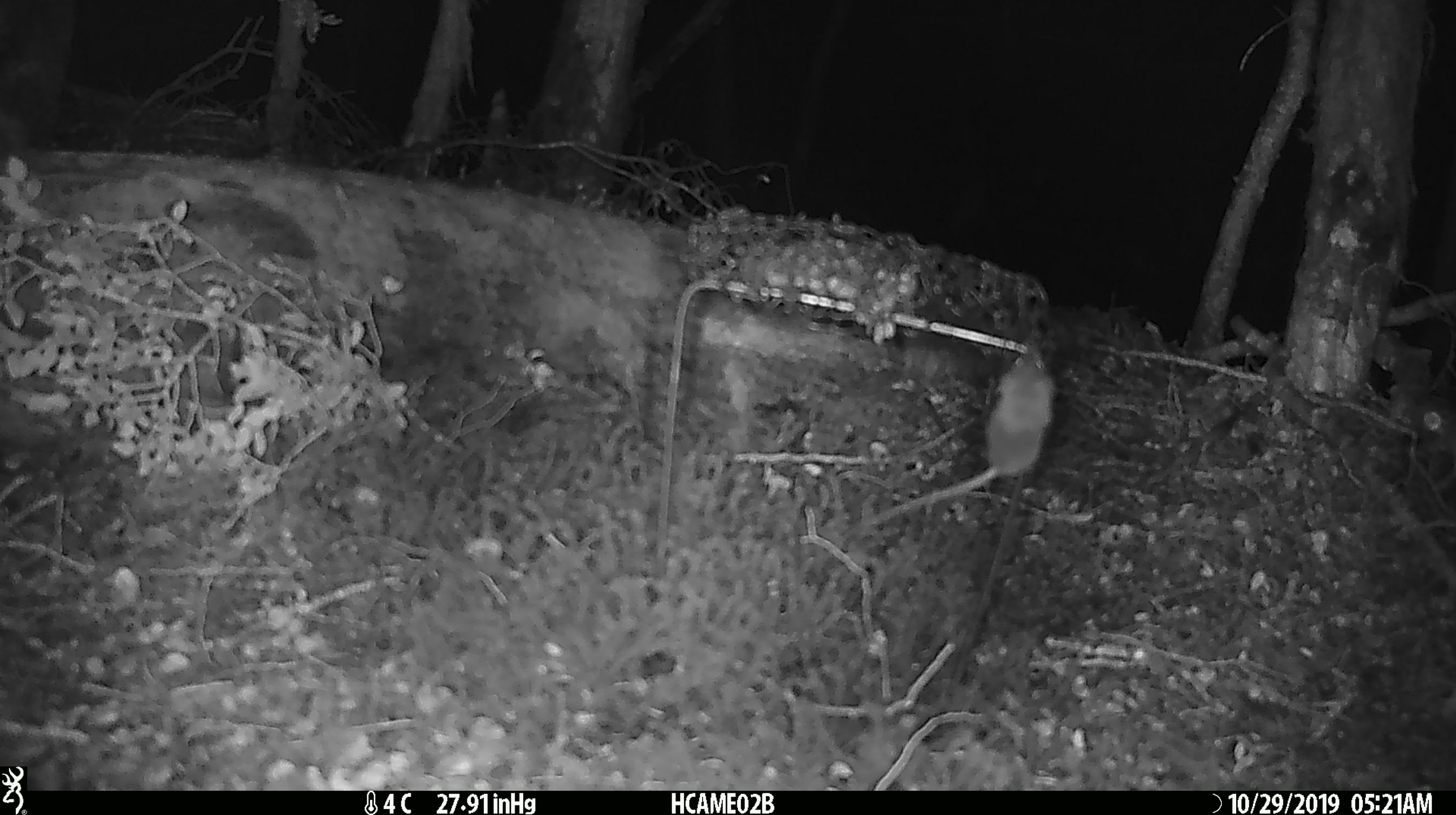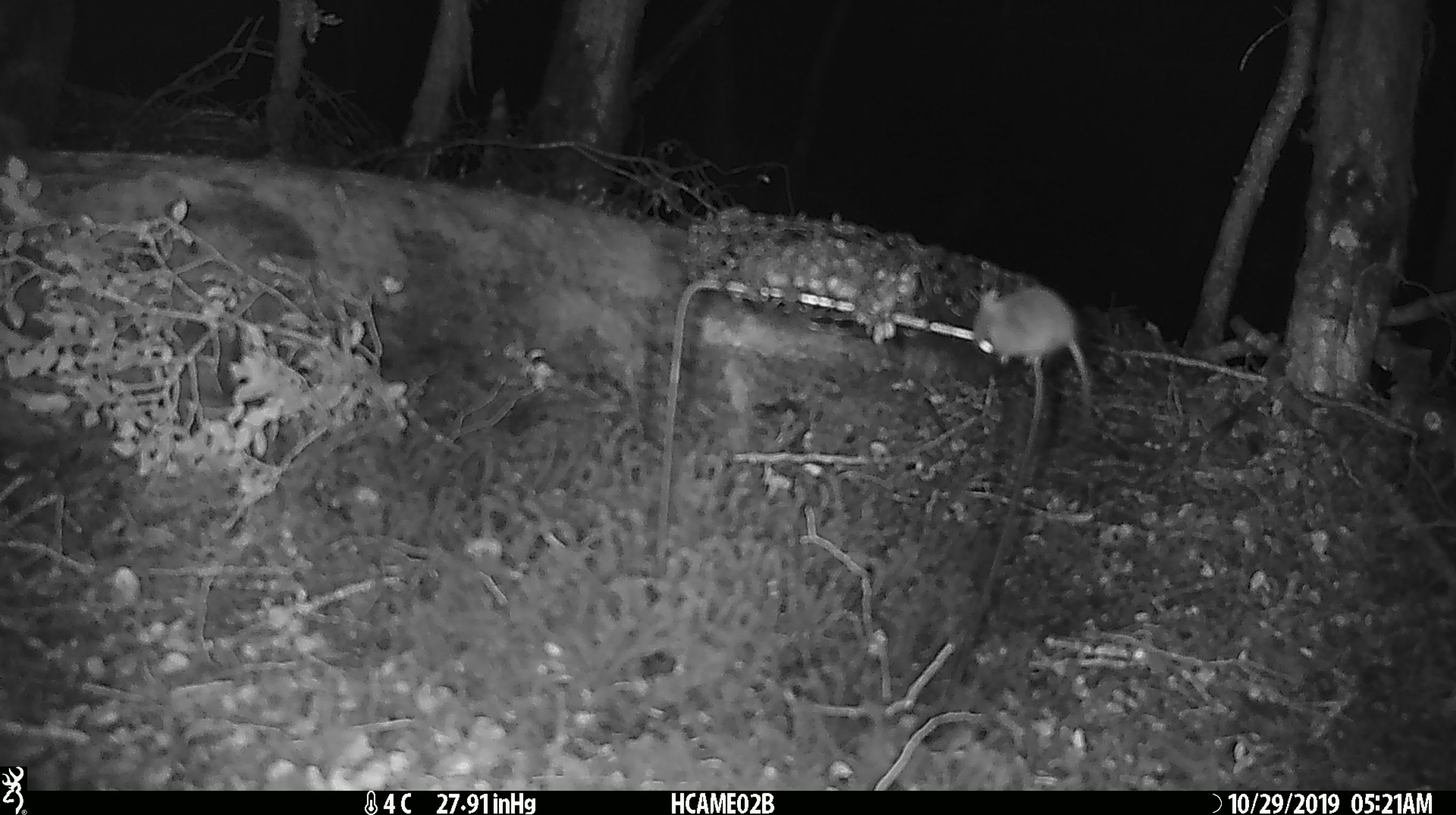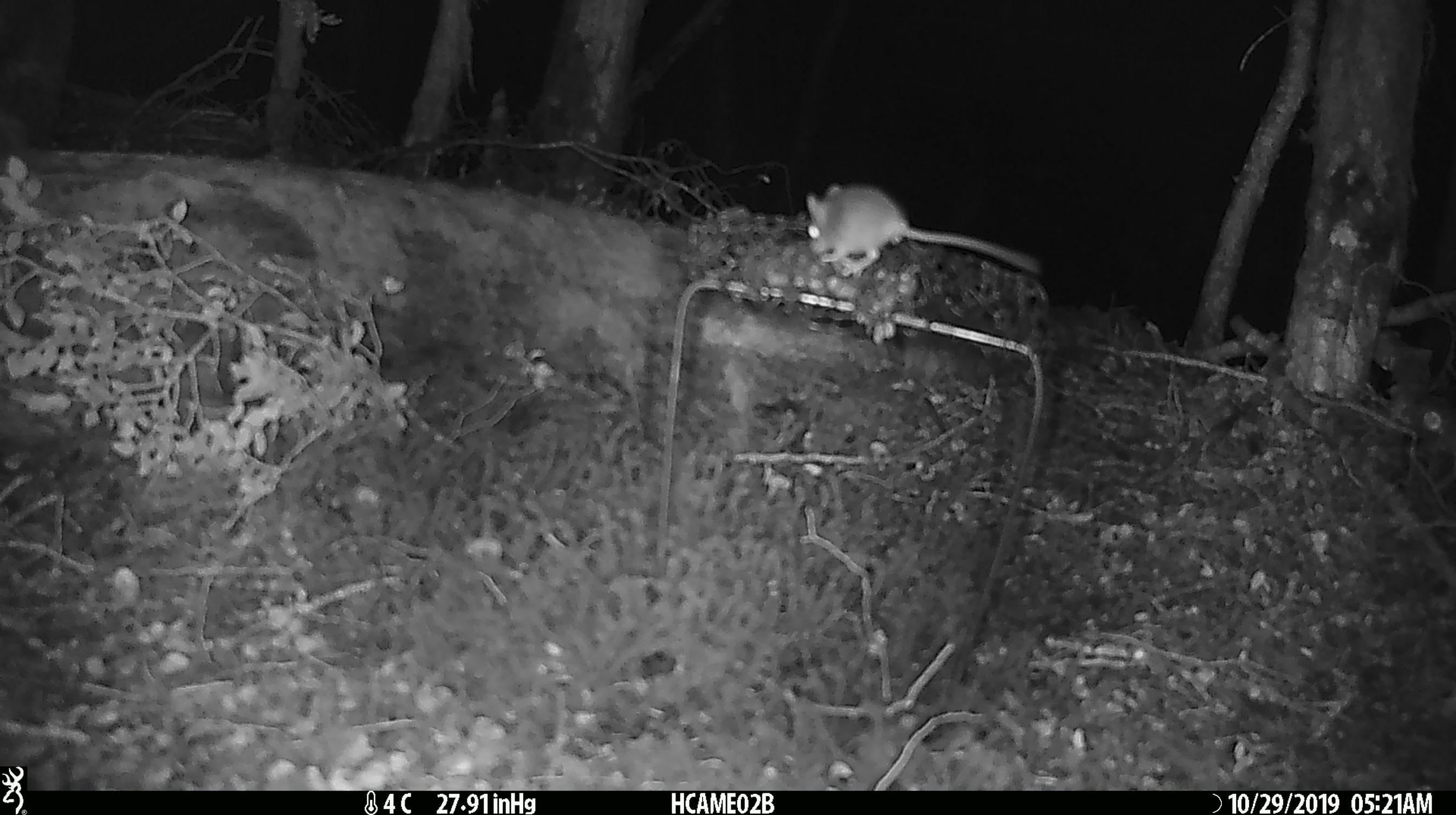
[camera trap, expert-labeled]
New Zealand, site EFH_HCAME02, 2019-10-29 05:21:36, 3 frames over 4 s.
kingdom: Animalia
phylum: Chordata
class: Mammalia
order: Rodentia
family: Muridae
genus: Mus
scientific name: Mus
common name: mouse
Mouse (Mus).